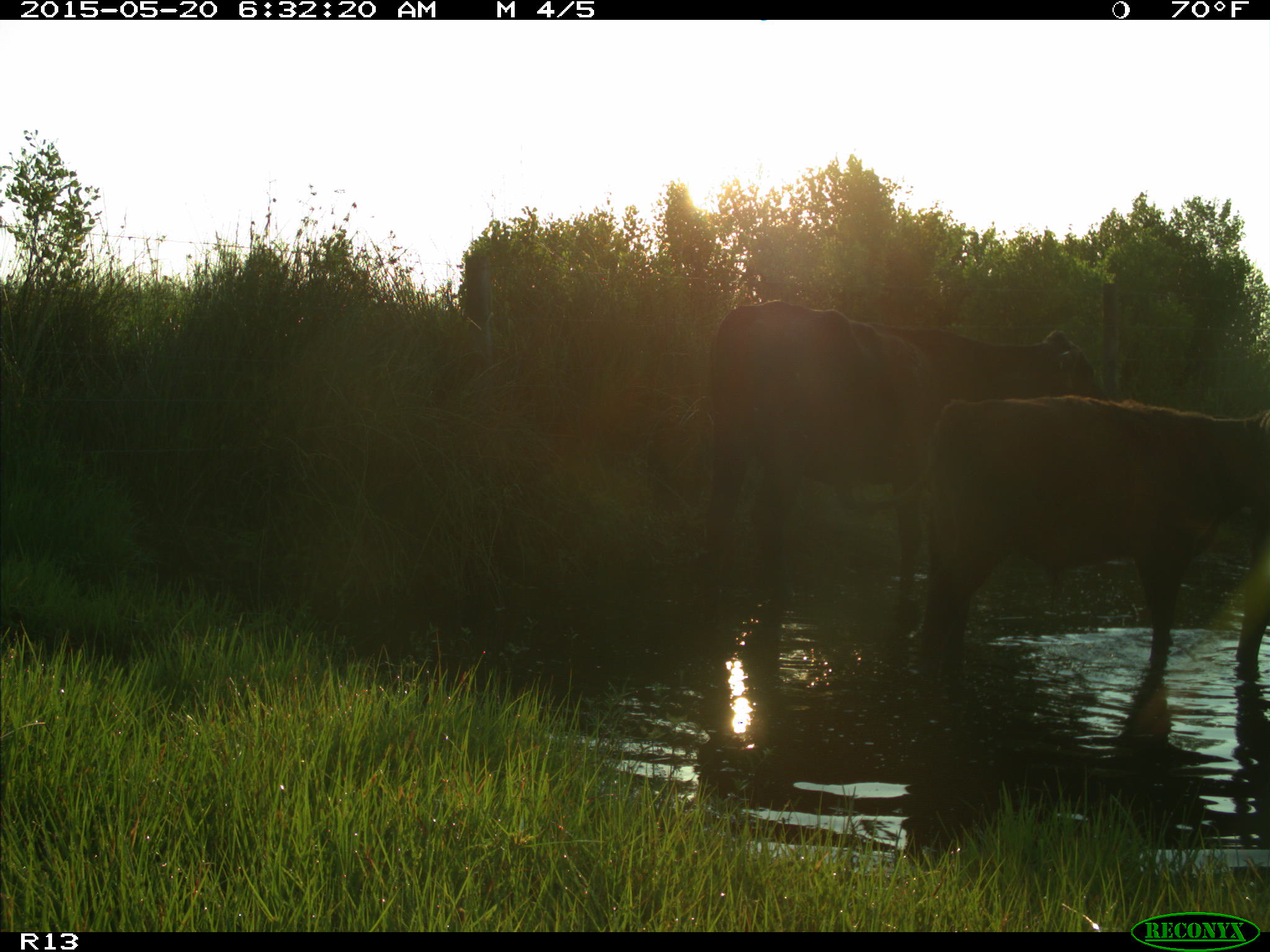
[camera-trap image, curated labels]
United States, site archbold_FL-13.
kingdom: Animalia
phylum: Chordata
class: Mammalia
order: Artiodactyla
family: Bovidae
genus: Bos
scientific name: Bos taurus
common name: domestic cow